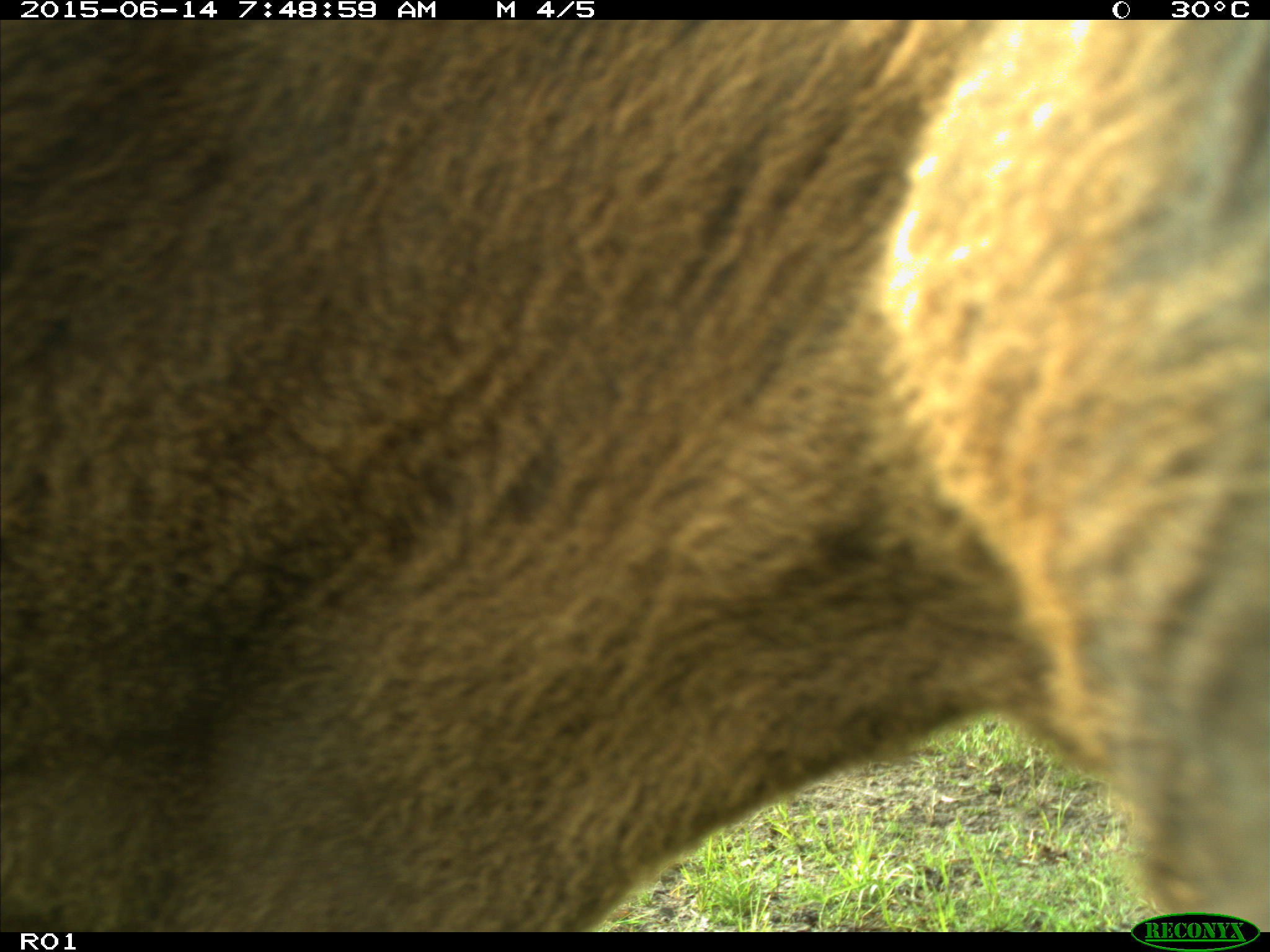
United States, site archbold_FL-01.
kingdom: Animalia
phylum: Chordata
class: Mammalia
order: Artiodactyla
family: Bovidae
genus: Bos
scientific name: Bos taurus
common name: domestic cow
Bos taurus (domestic cow).